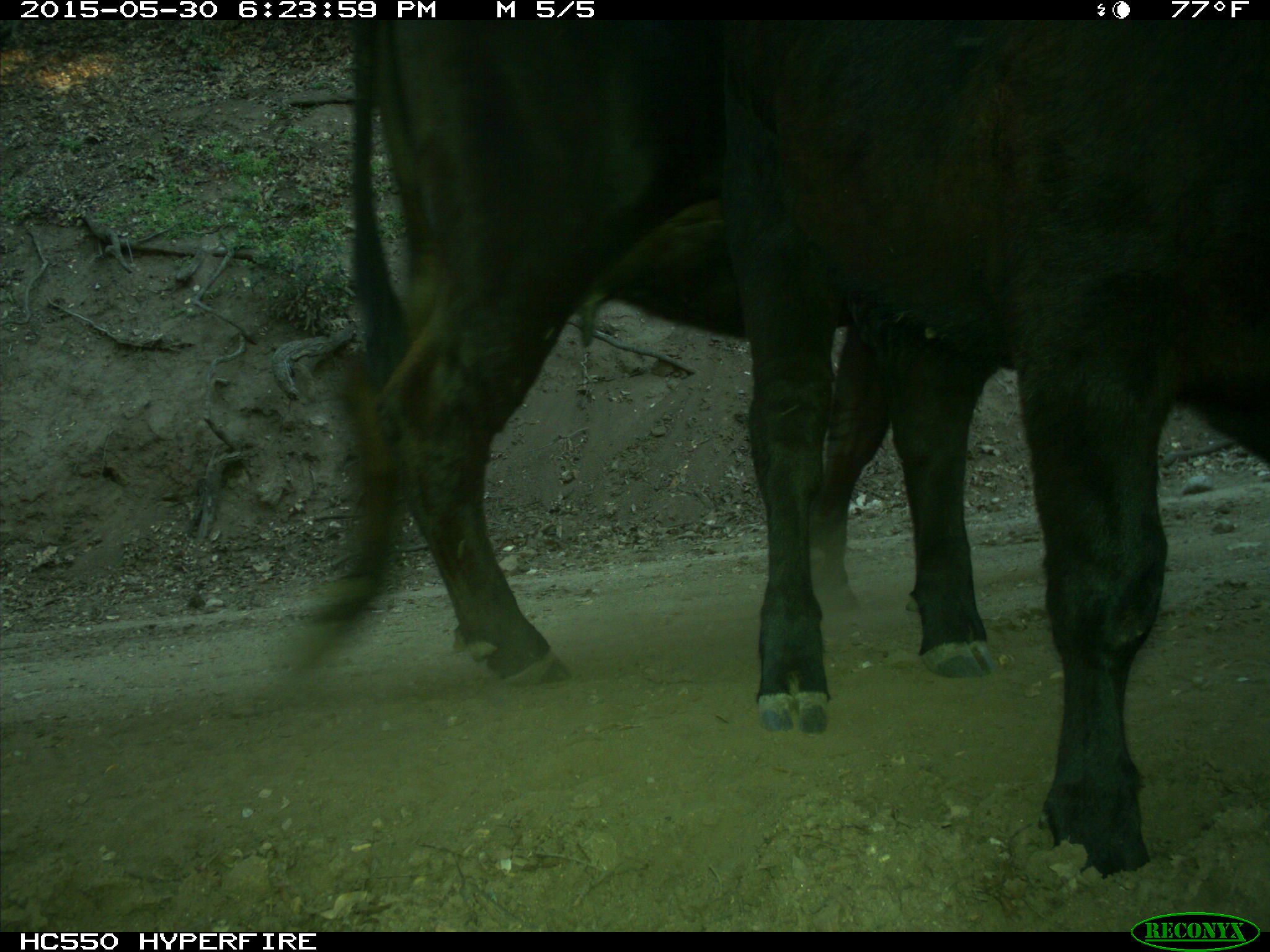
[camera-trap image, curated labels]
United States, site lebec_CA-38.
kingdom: Animalia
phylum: Chordata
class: Mammalia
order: Artiodactyla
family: Bovidae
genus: Bos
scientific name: Bos taurus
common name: domestic cow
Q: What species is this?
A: Bos taurus (domestic cow).